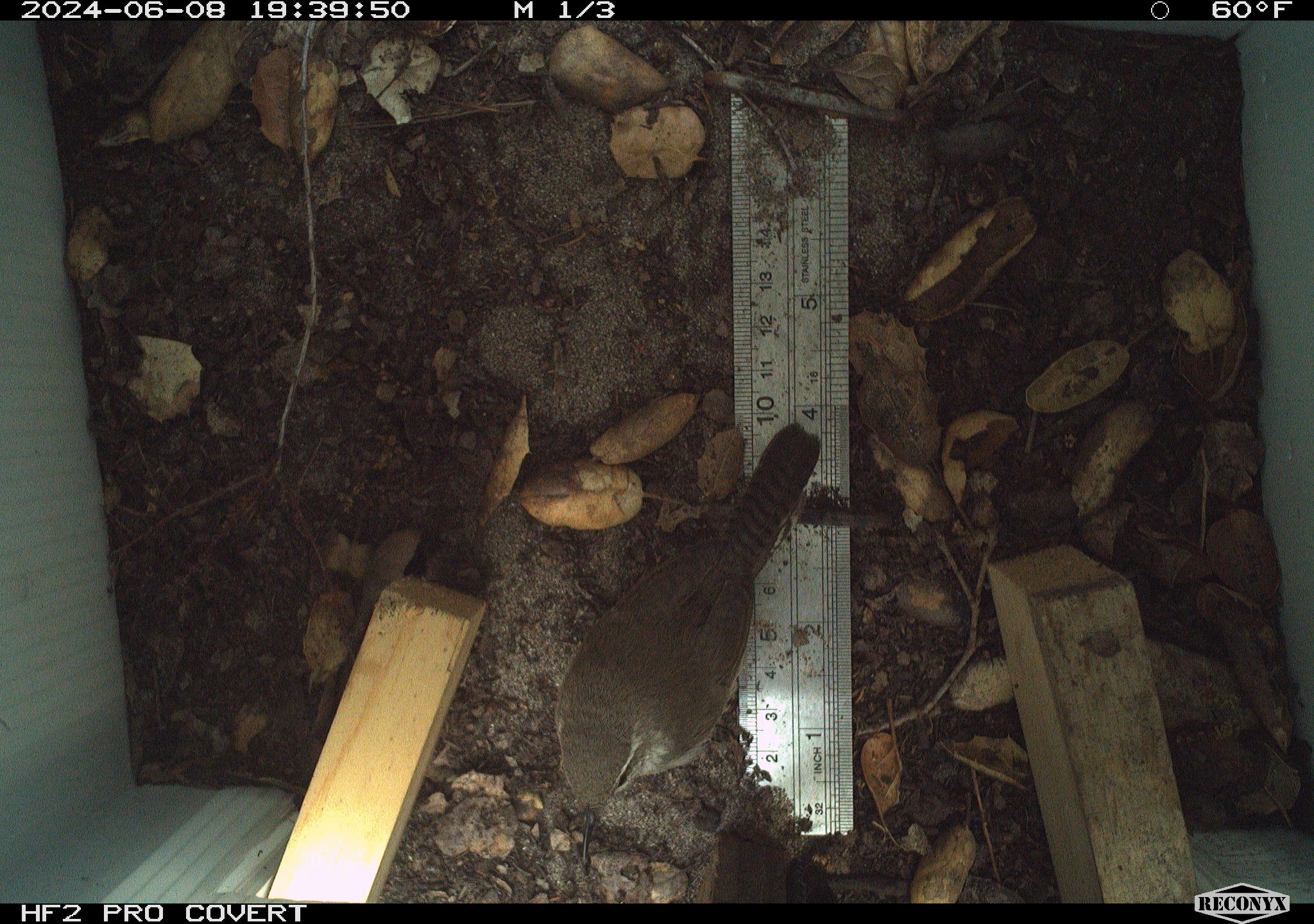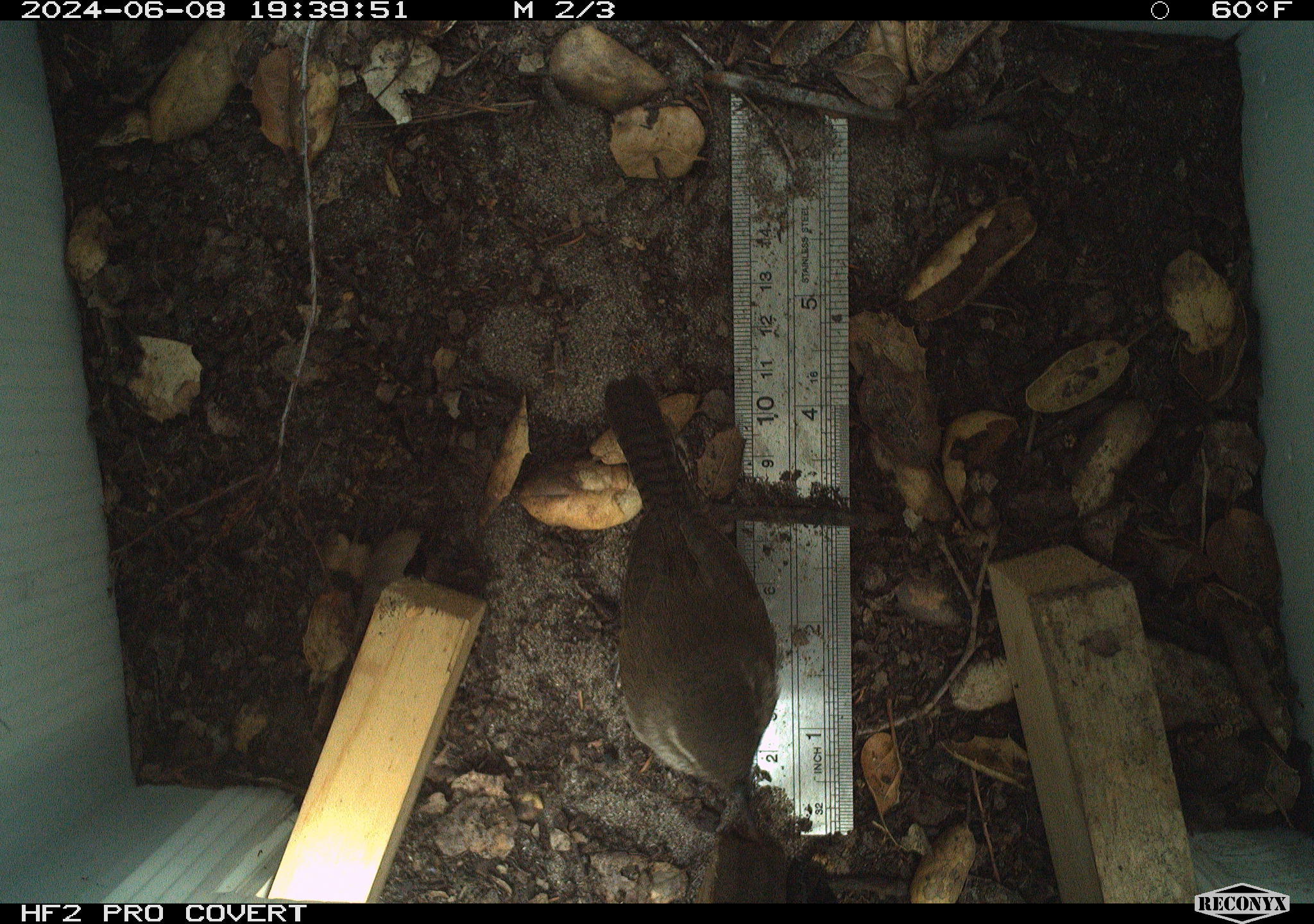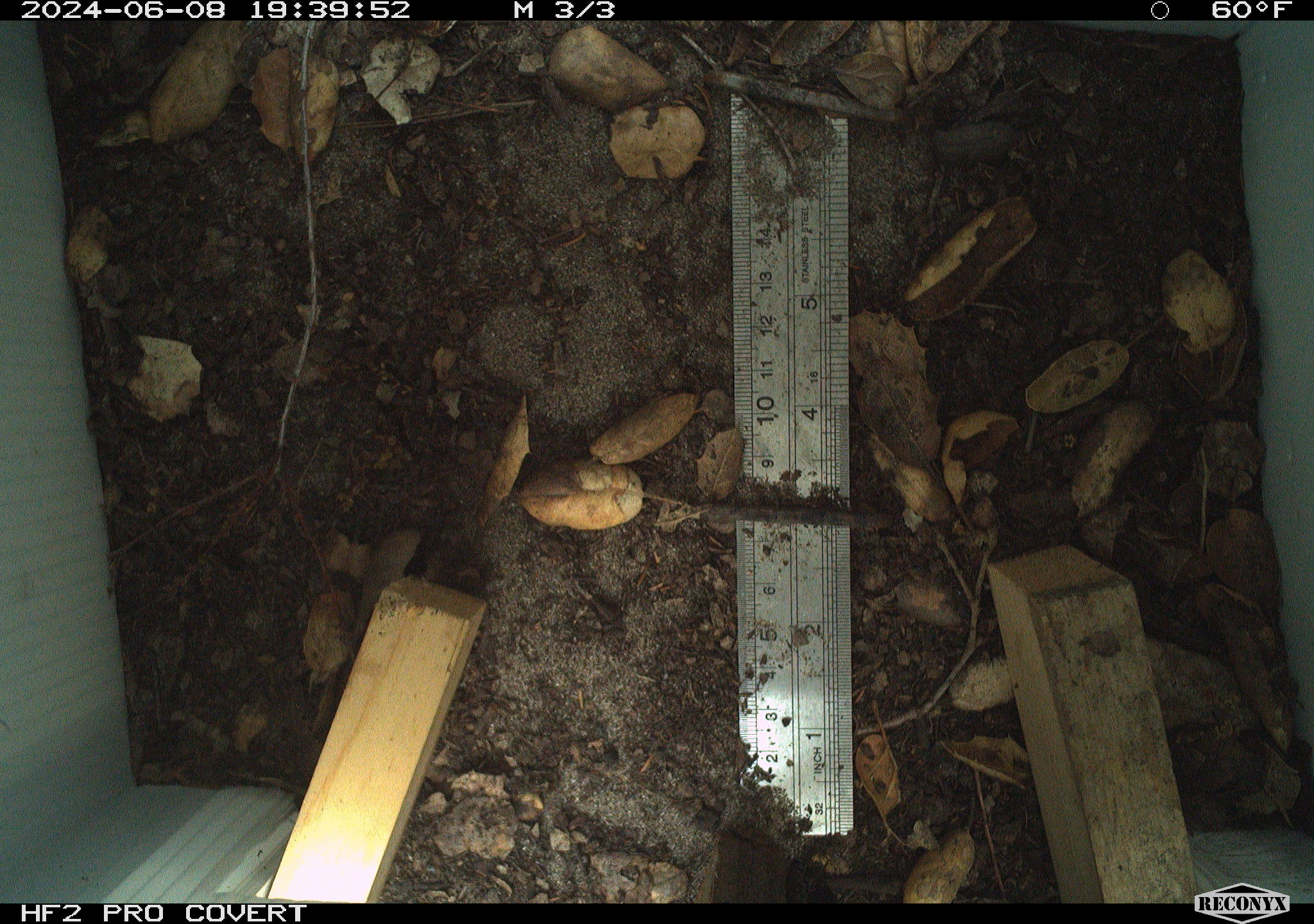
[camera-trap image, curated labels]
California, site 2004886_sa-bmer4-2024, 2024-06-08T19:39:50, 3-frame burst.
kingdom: Animalia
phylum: Chordata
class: Aves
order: Passeriformes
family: Troglodytidae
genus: Thryomanes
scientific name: Thryomanes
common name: wren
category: thryomanes species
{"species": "thryomanes species (wren) (Thryomanes)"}